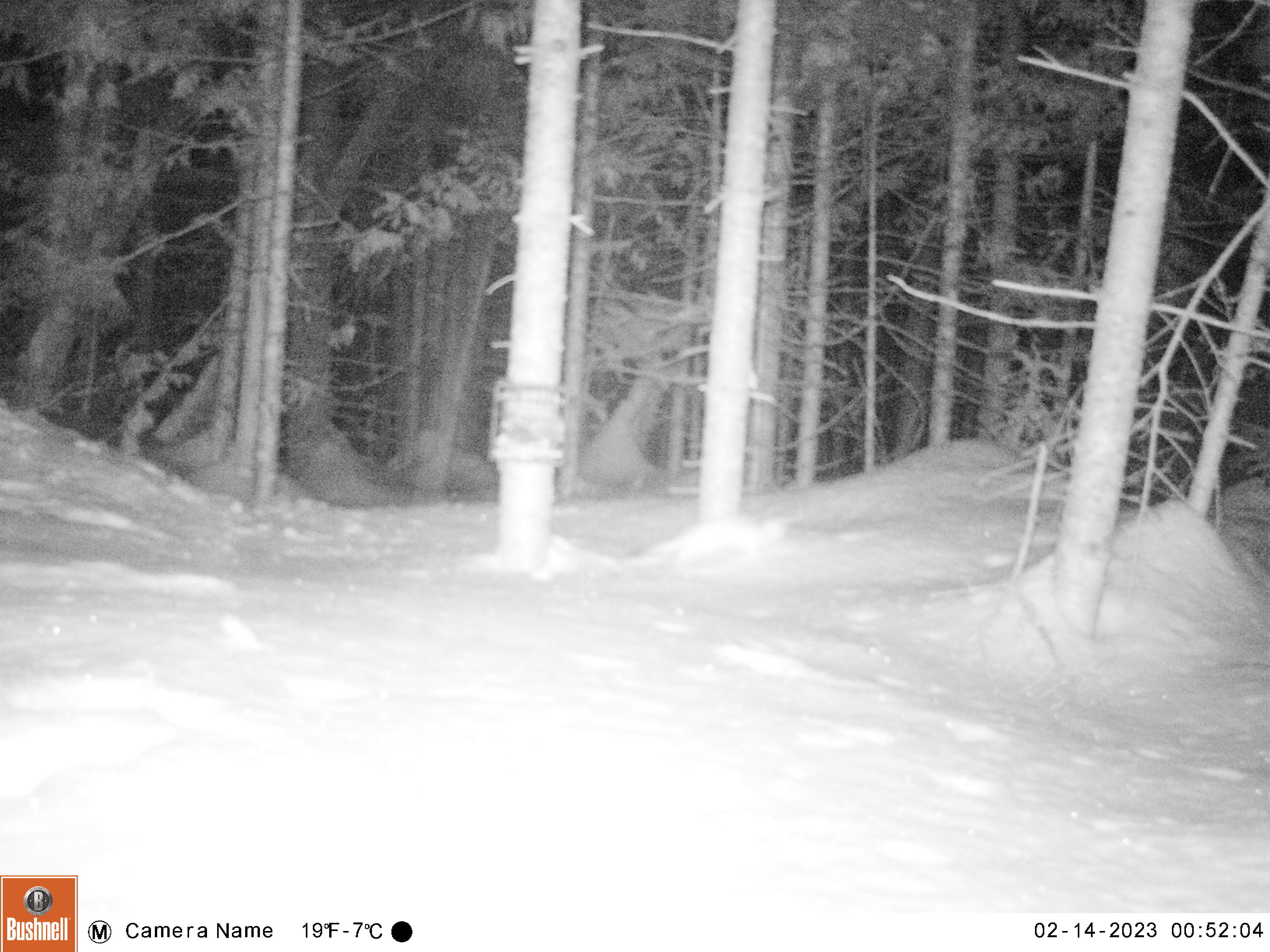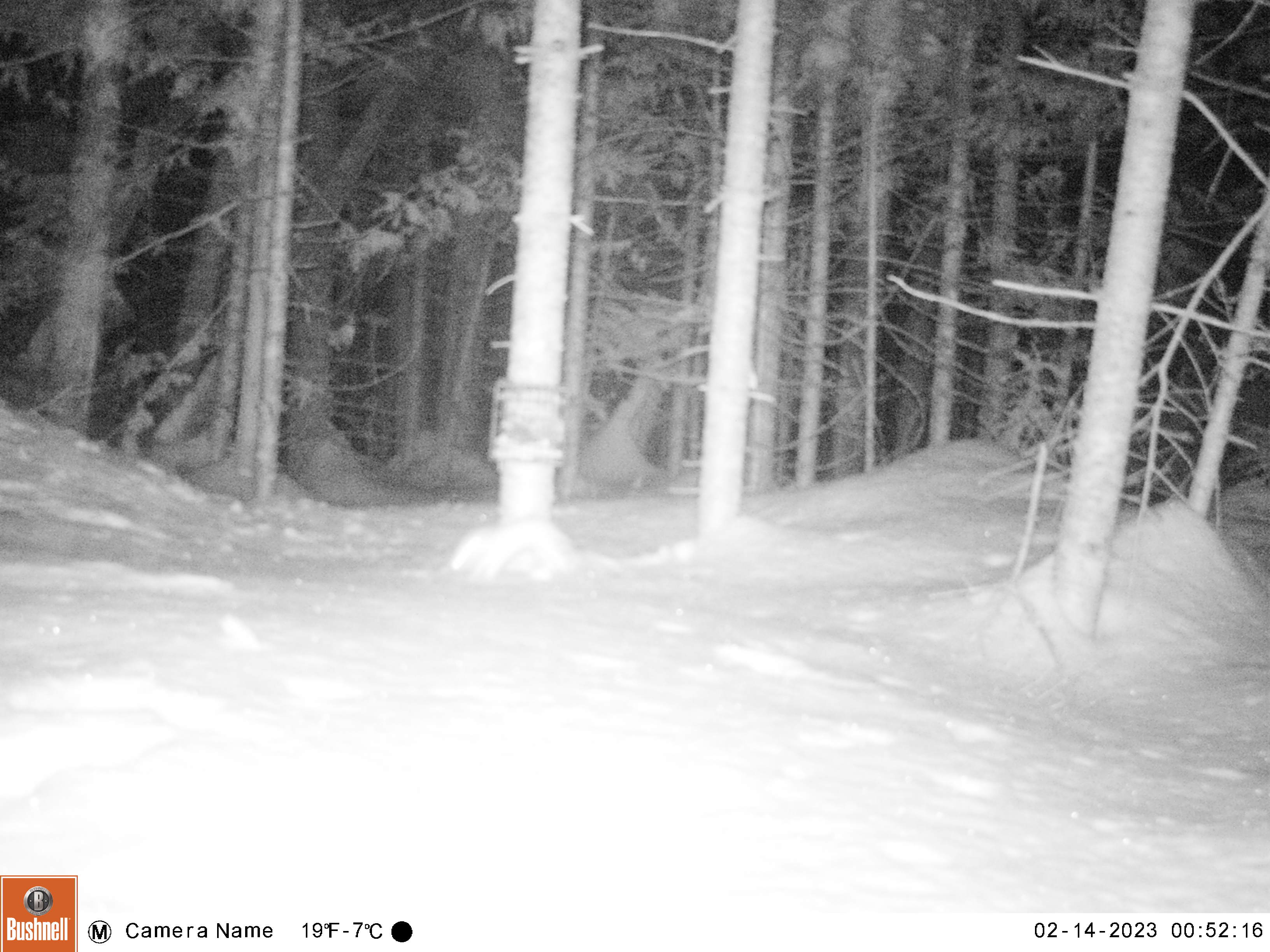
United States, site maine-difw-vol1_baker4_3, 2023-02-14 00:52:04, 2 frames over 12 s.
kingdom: Animalia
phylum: Chordata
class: Mammalia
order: Carnivora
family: Mustelidae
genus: Mustela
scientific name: Mustela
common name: weasel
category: weasel sp.